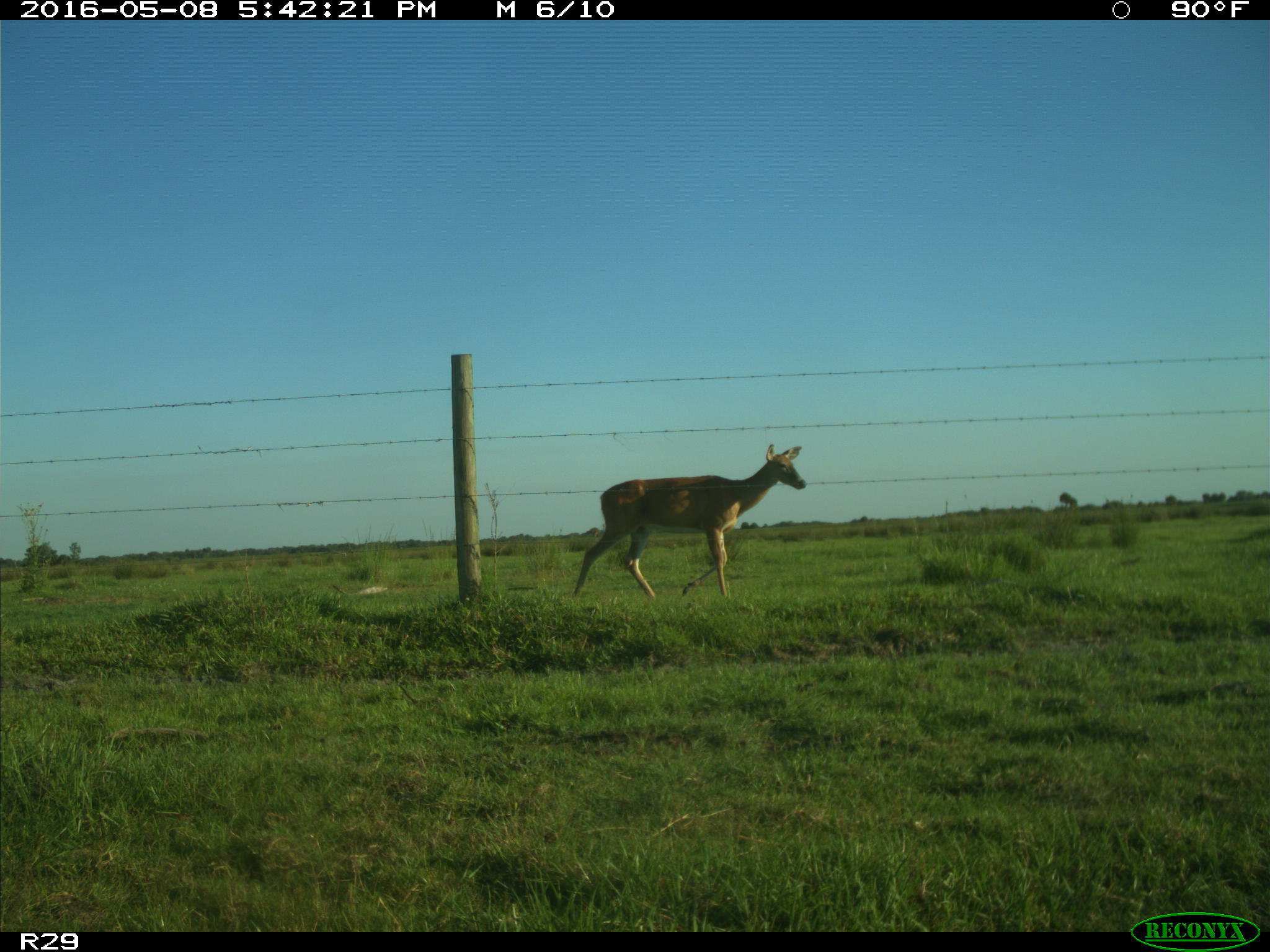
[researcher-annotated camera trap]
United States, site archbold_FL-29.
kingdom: Animalia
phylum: Chordata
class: Mammalia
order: Artiodactyla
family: Cervidae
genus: Odocoileus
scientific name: Odocoileus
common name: deer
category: unidentified deer